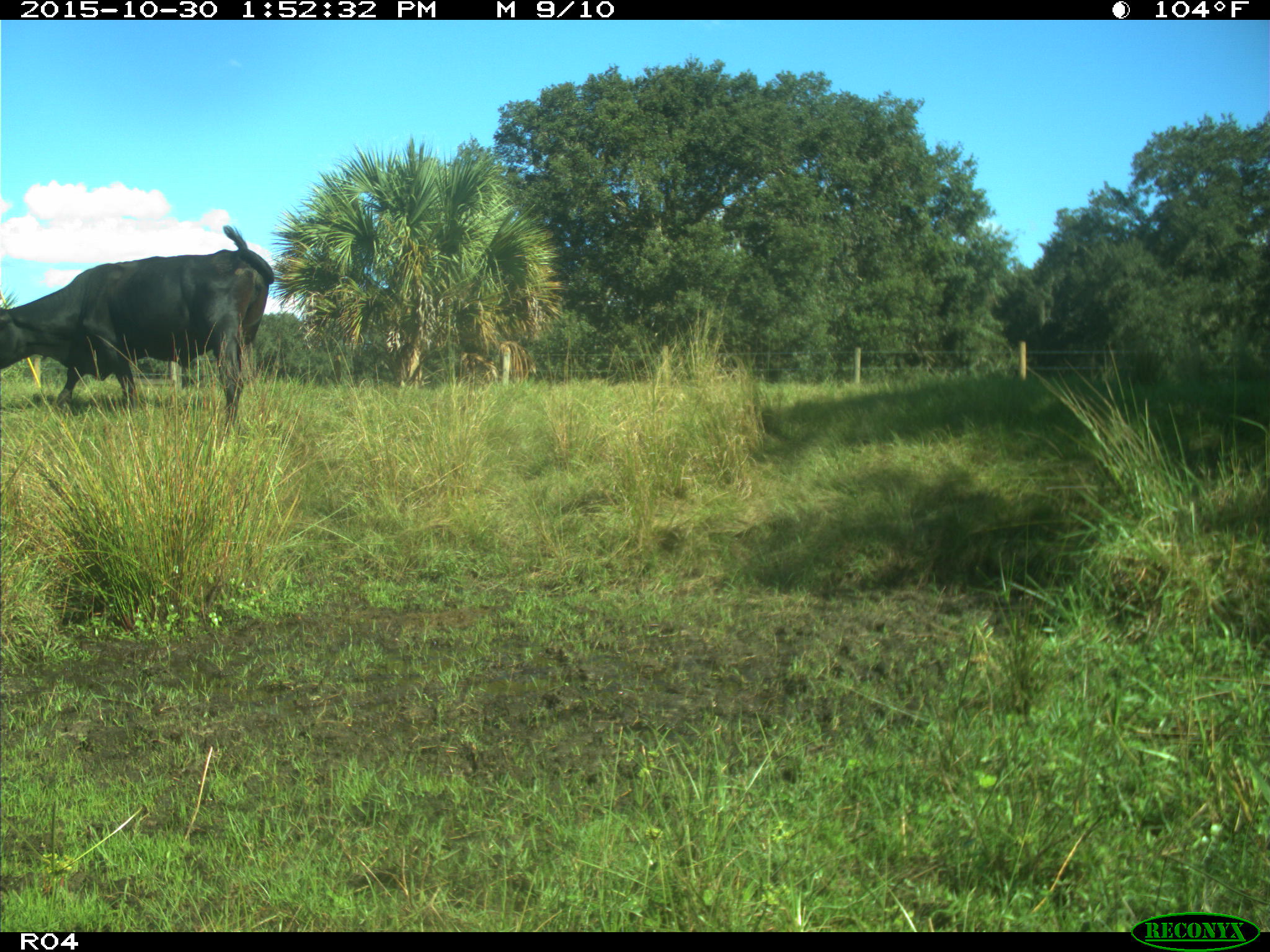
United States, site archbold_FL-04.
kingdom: Animalia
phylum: Chordata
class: Mammalia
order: Artiodactyla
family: Bovidae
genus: Bos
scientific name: Bos taurus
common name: domestic cow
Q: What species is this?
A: Bos taurus (domestic cow).